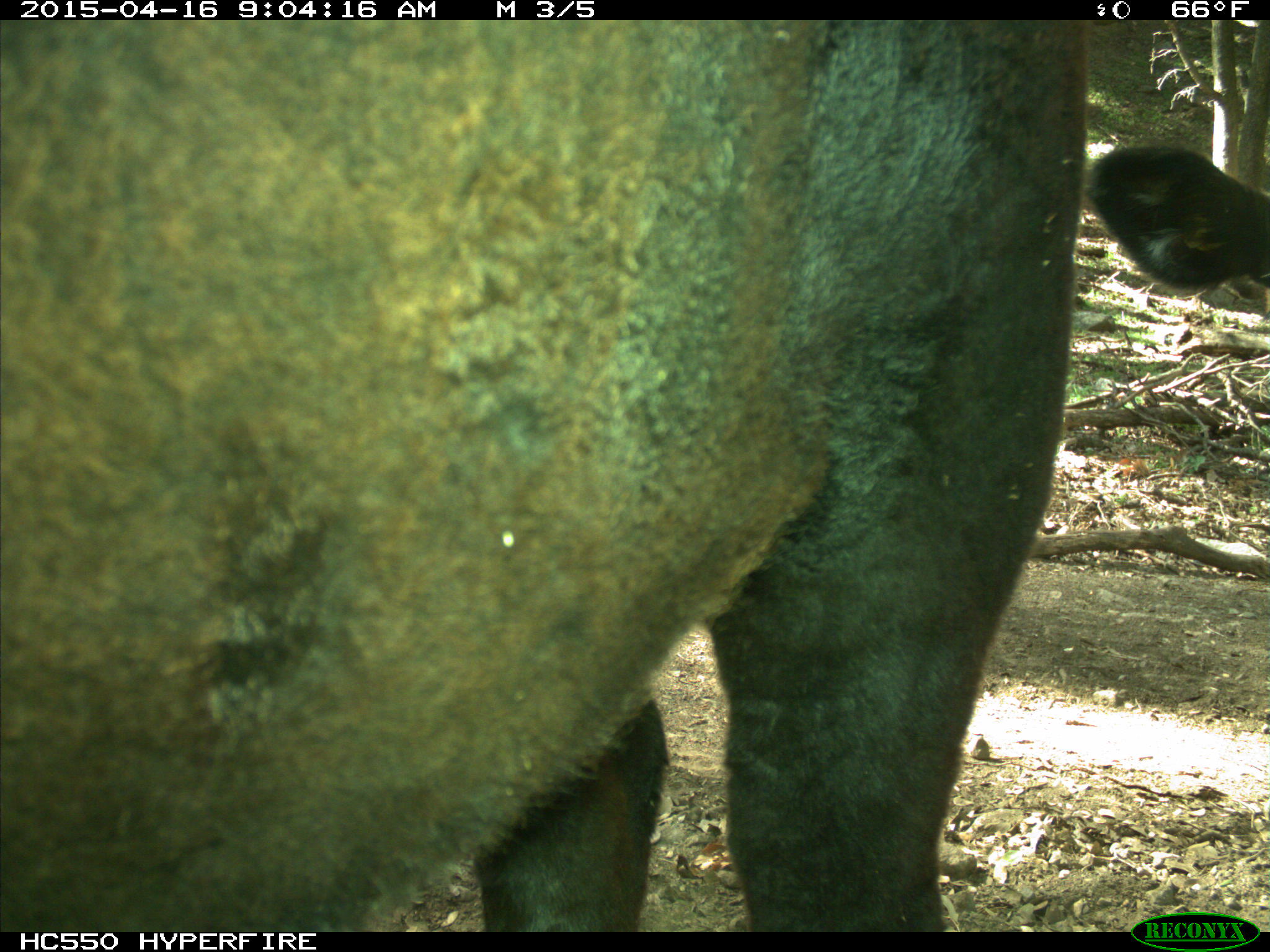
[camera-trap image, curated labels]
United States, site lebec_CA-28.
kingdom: Animalia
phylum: Chordata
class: Mammalia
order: Artiodactyla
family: Bovidae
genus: Bos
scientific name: Bos taurus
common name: domestic cow